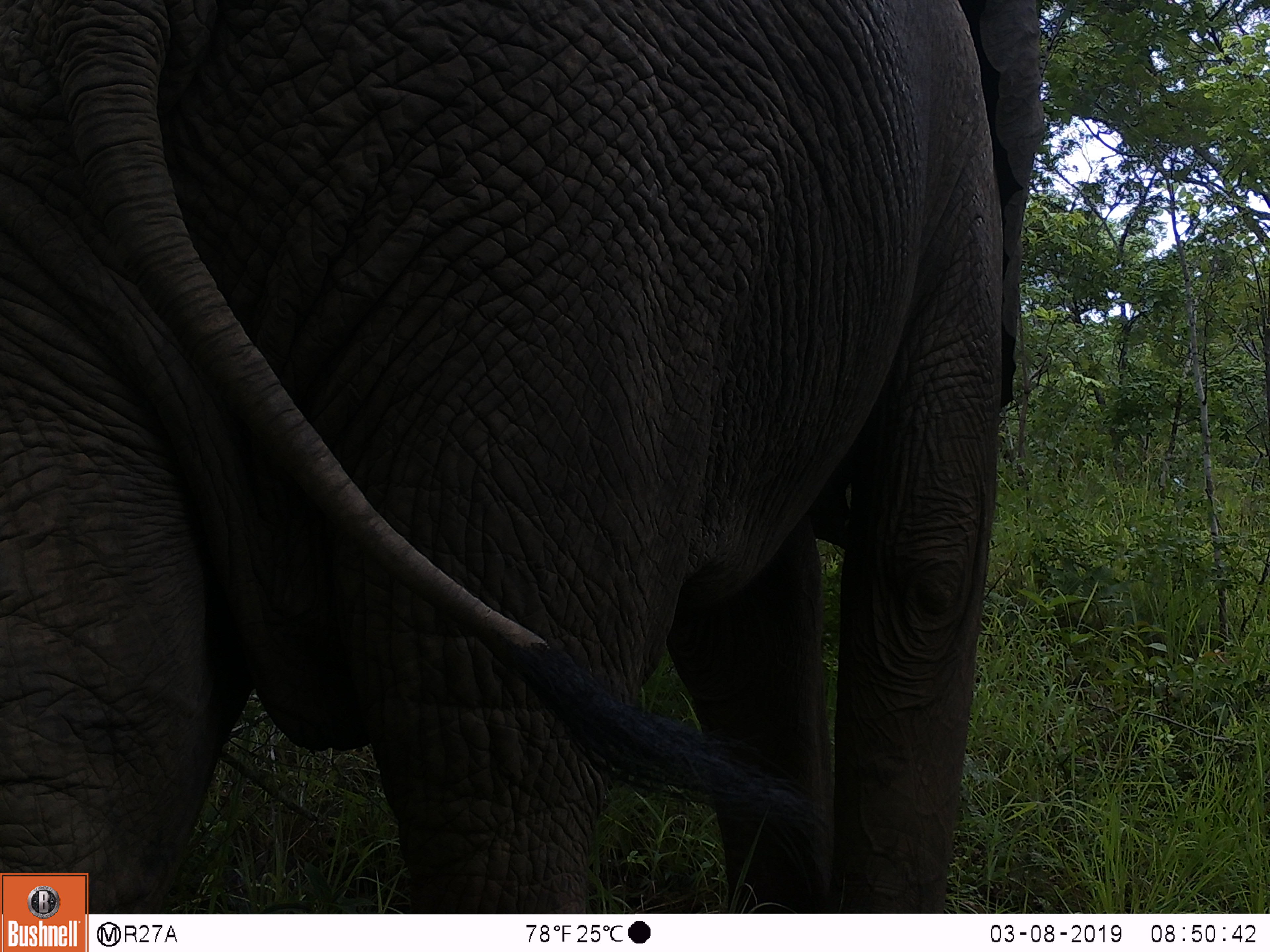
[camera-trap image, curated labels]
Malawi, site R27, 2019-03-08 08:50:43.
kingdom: Animalia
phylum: Chordata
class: Mammalia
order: Proboscidea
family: Elephantidae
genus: Loxodonta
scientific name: Loxodonta africana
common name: african savanna elephant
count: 1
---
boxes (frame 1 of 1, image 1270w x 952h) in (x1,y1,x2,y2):
african savanna elephant: (0,0,1067,869)